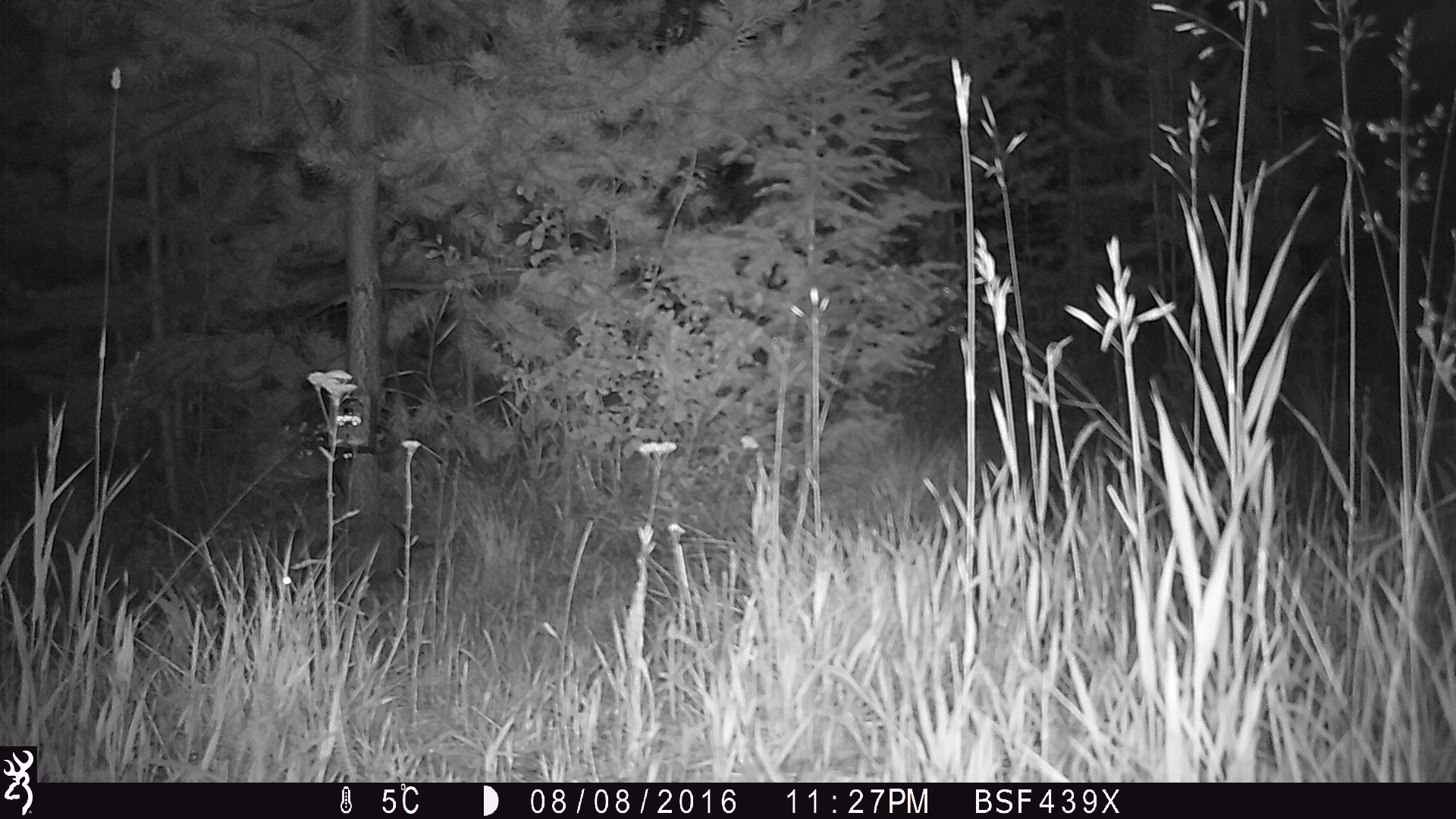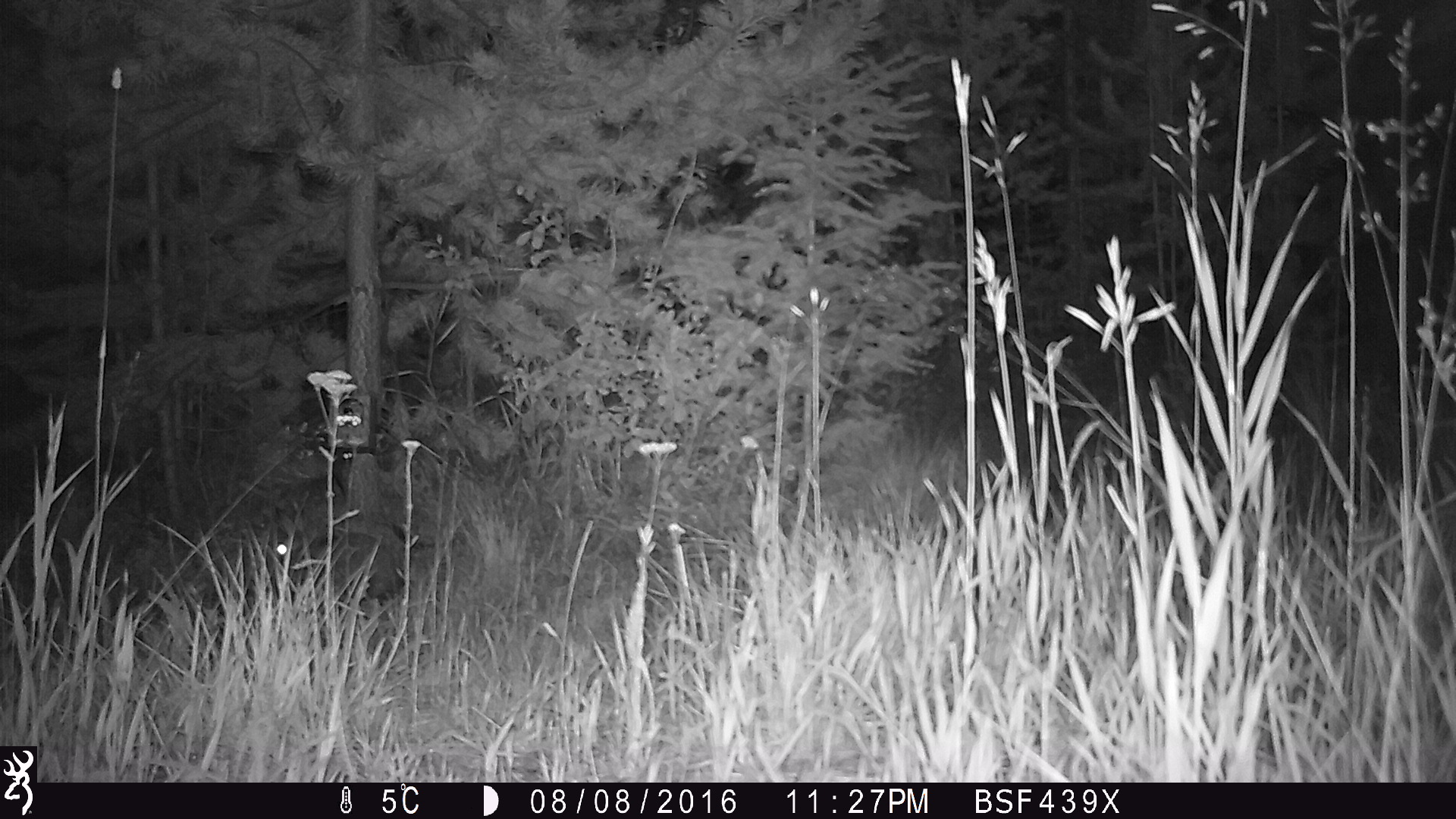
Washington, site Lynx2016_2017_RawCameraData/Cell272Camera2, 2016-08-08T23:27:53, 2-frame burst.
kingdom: Animalia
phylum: Chordata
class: Mammalia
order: Lagomorpha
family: Leporidae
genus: Lepus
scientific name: Lepus americanus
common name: snowshoe hare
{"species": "Lepus americanus (snowshoe hare)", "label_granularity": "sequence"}